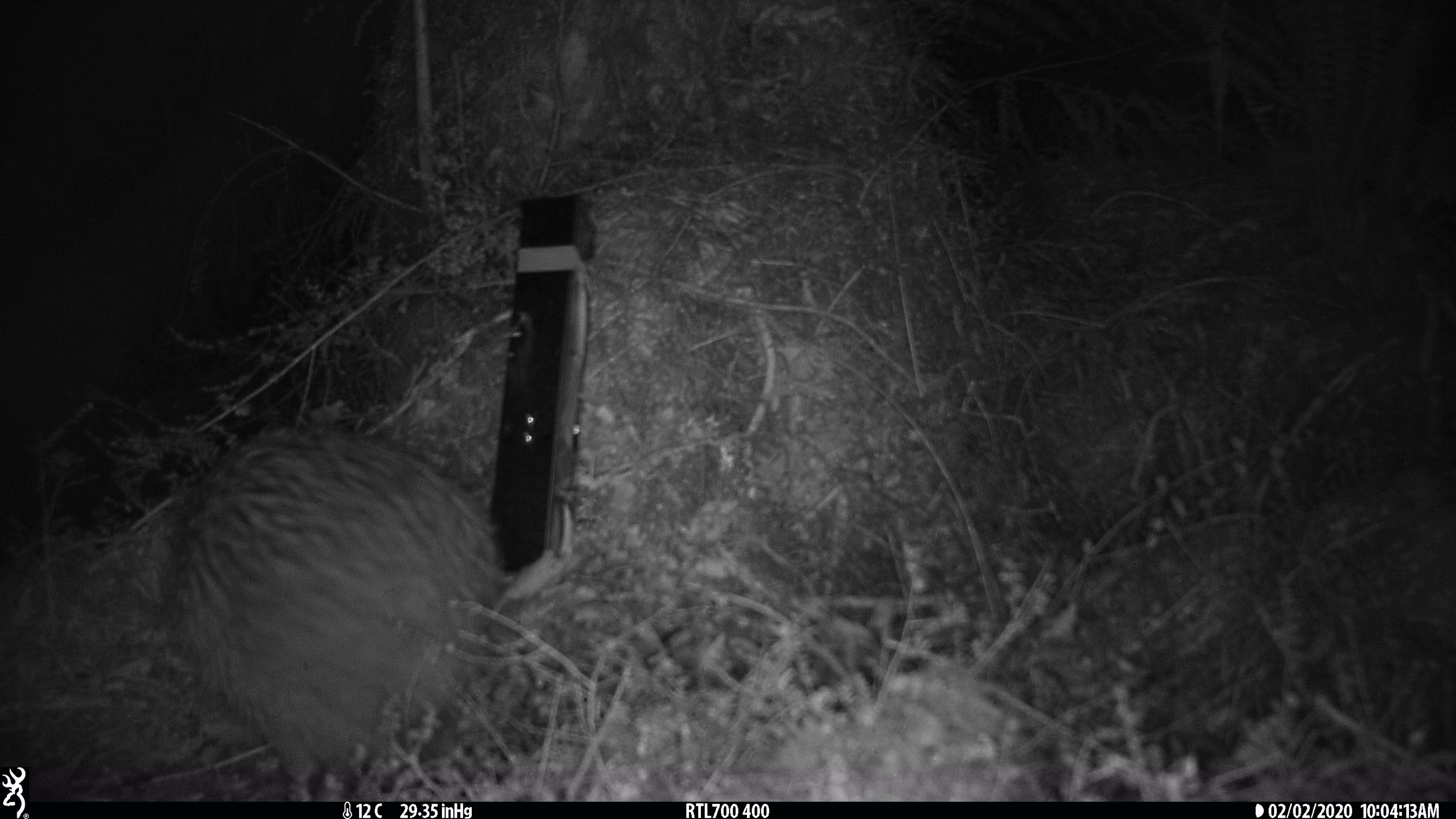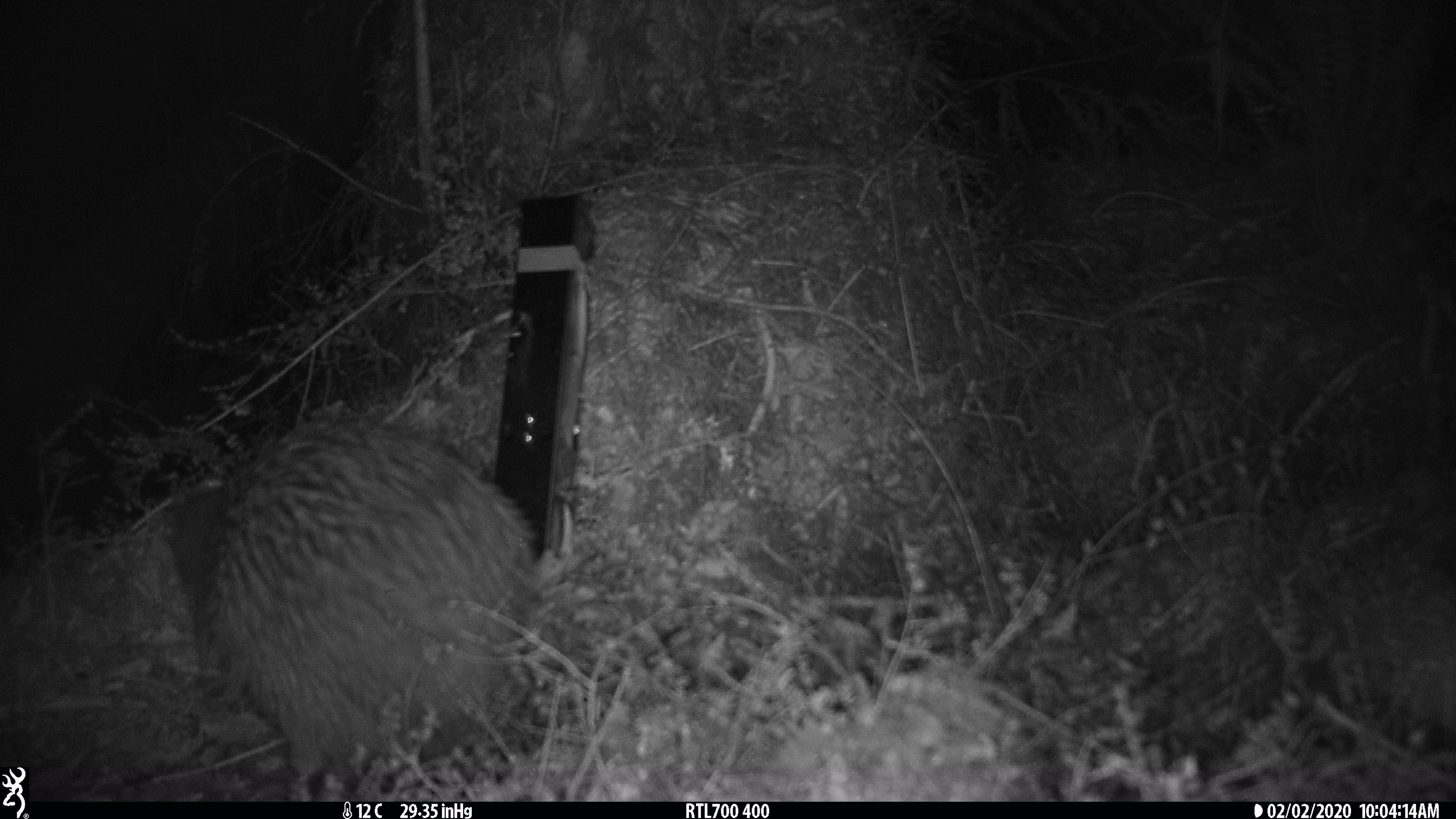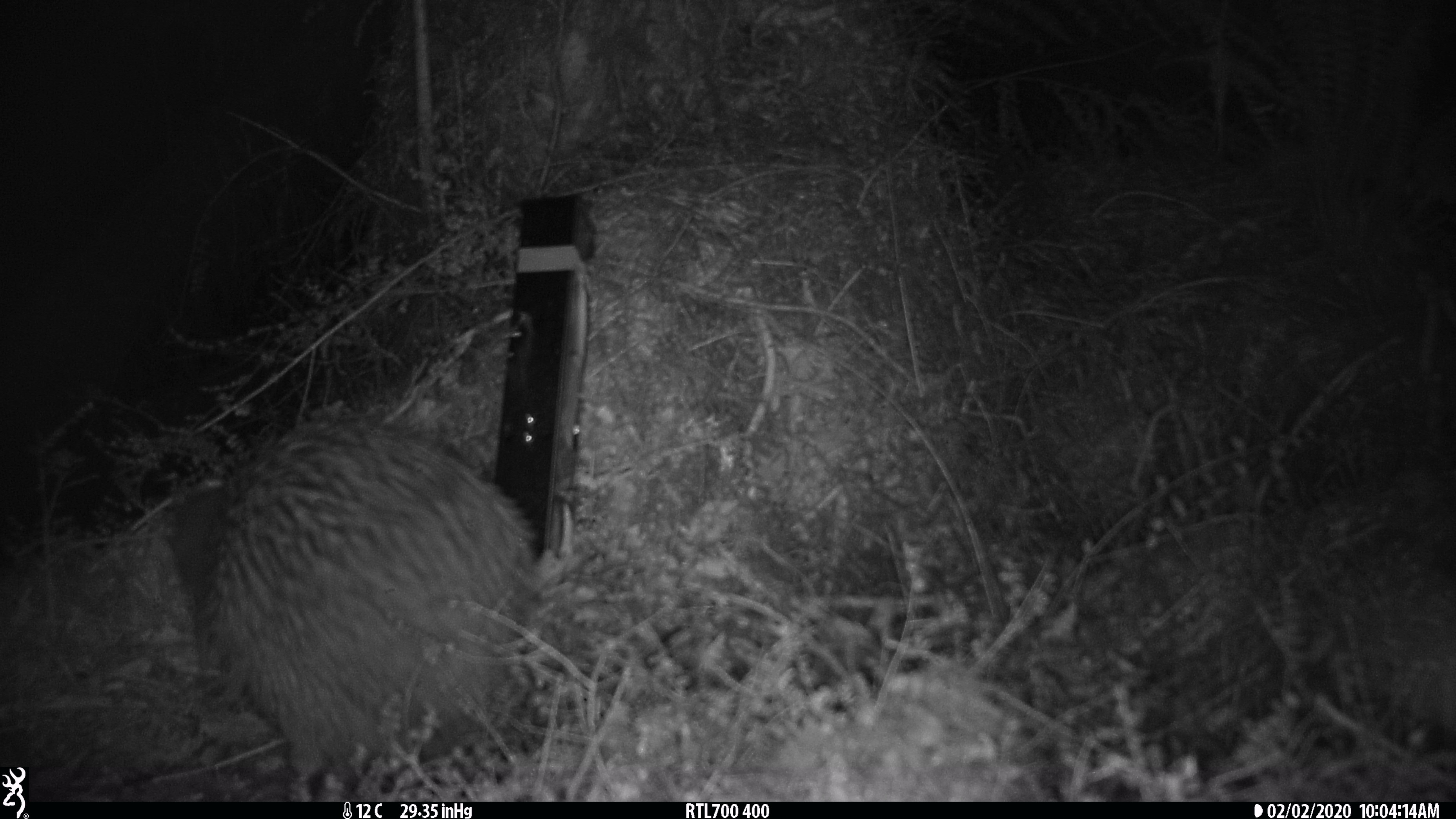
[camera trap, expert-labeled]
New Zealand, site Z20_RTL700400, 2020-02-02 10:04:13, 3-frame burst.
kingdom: Animalia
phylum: Chordata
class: Aves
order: Apterygiformes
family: Apterygidae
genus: Apteryx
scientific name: Apteryx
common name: kiwi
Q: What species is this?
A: Kiwi (Apteryx).